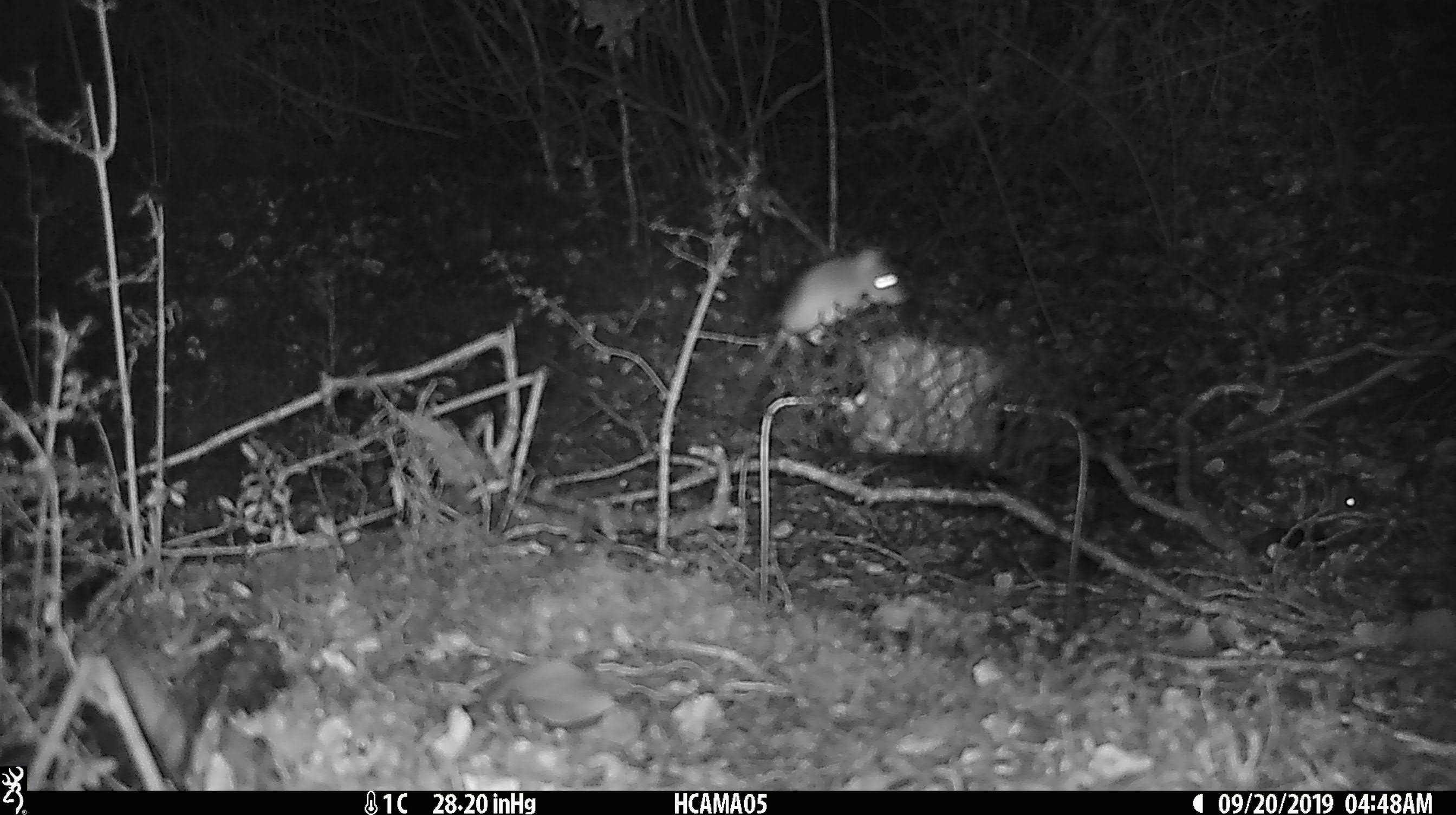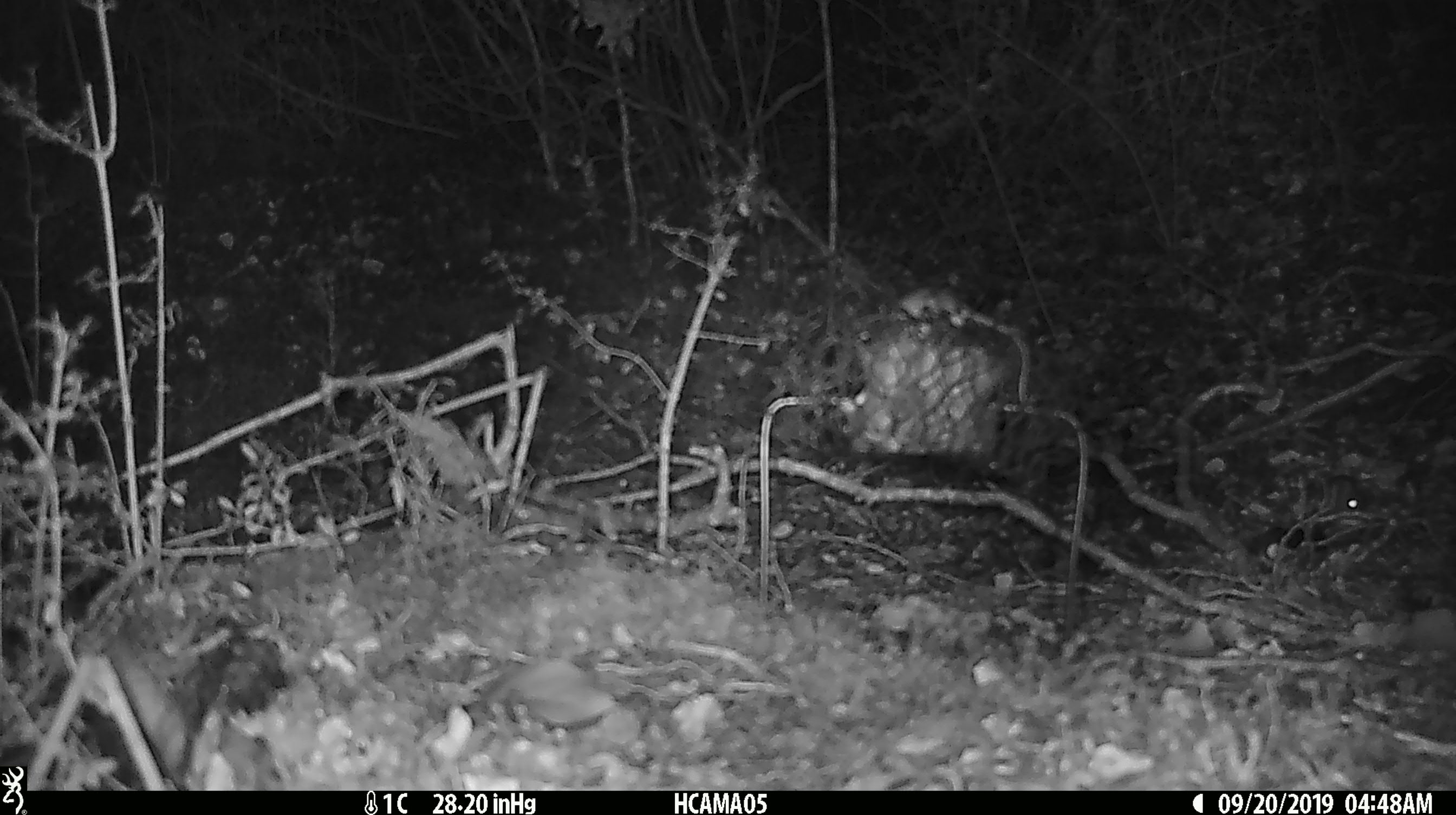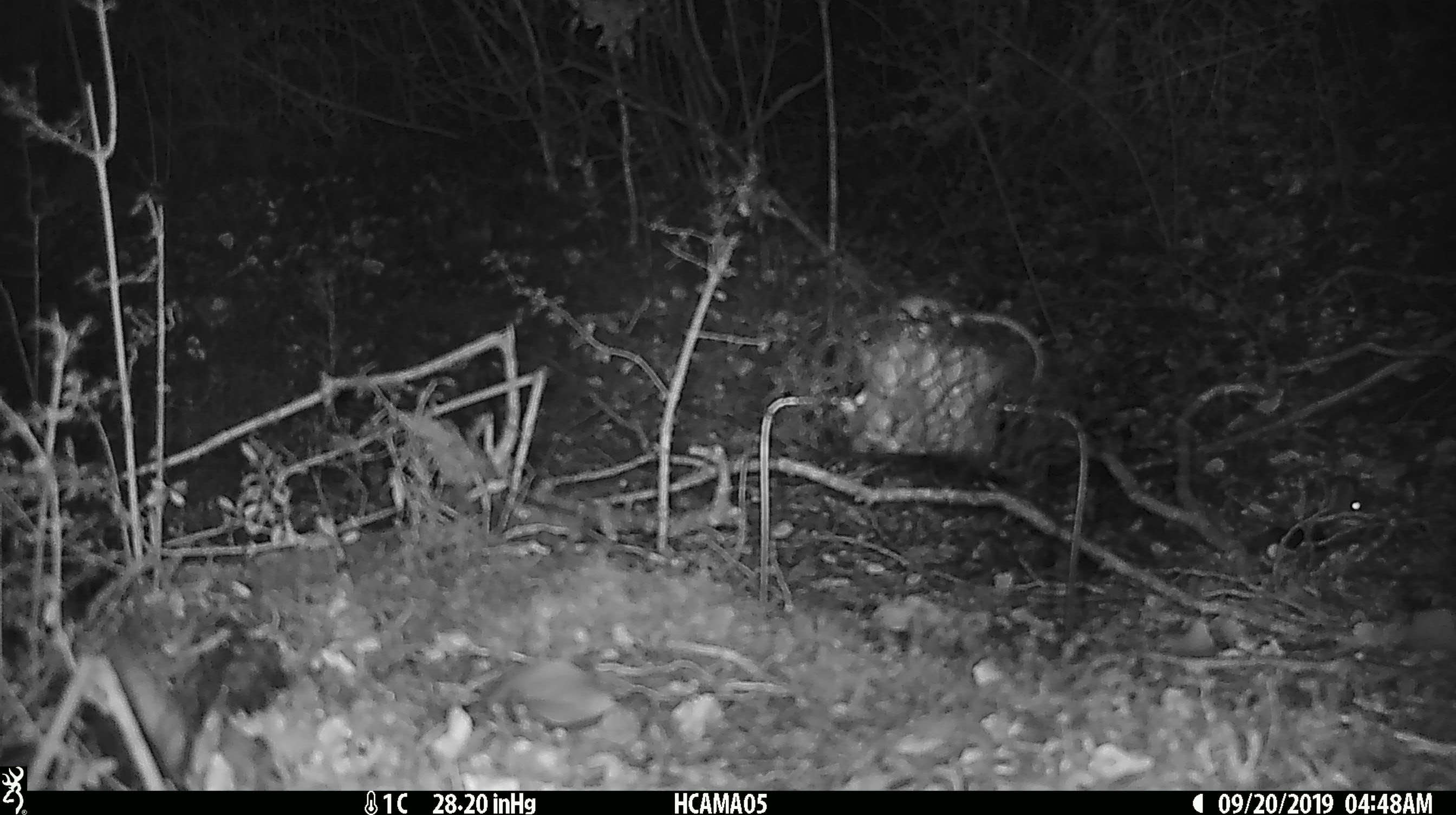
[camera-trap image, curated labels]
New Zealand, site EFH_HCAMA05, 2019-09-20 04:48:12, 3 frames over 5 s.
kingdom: Animalia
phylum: Chordata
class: Mammalia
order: Rodentia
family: Muridae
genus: Mus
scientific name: Mus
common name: mouse